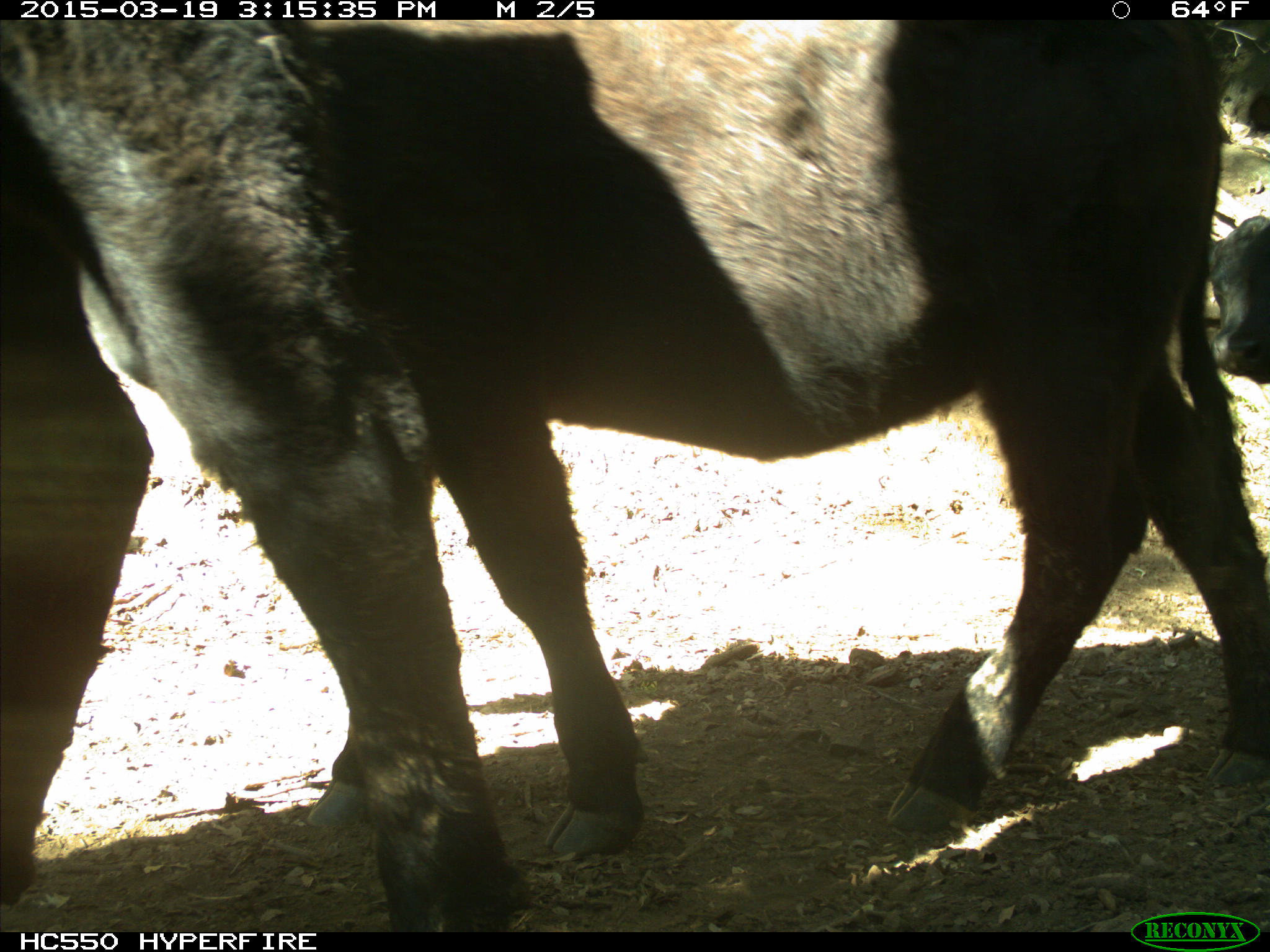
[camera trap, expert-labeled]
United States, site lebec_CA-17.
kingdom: Animalia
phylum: Chordata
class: Mammalia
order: Artiodactyla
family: Bovidae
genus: Bos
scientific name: Bos taurus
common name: domestic cow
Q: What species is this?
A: Bos taurus (domestic cow).